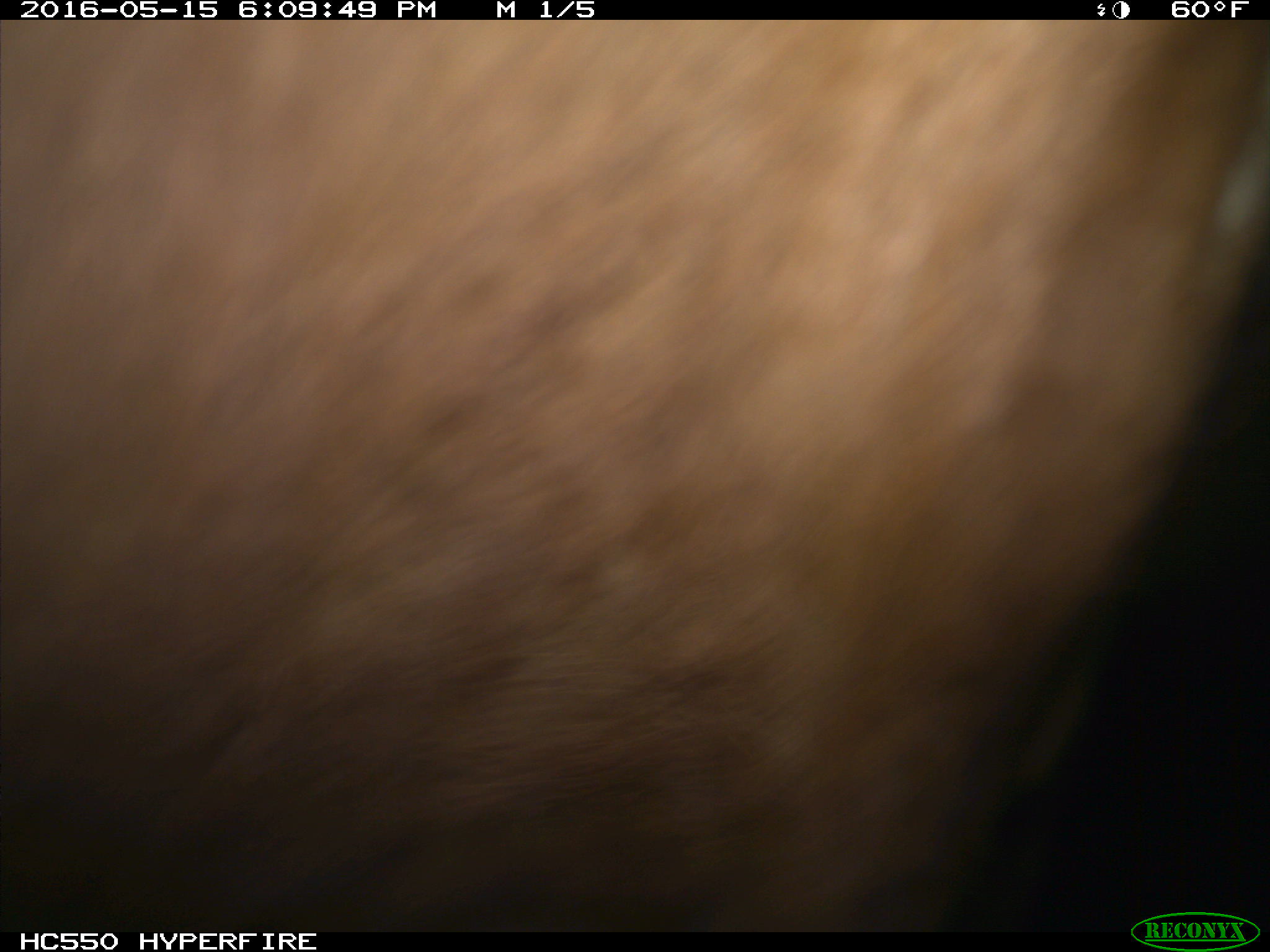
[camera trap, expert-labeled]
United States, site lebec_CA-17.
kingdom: Animalia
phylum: Chordata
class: Mammalia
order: Artiodactyla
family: Bovidae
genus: Bos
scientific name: Bos taurus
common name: domestic cow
Bos taurus (domestic cow).